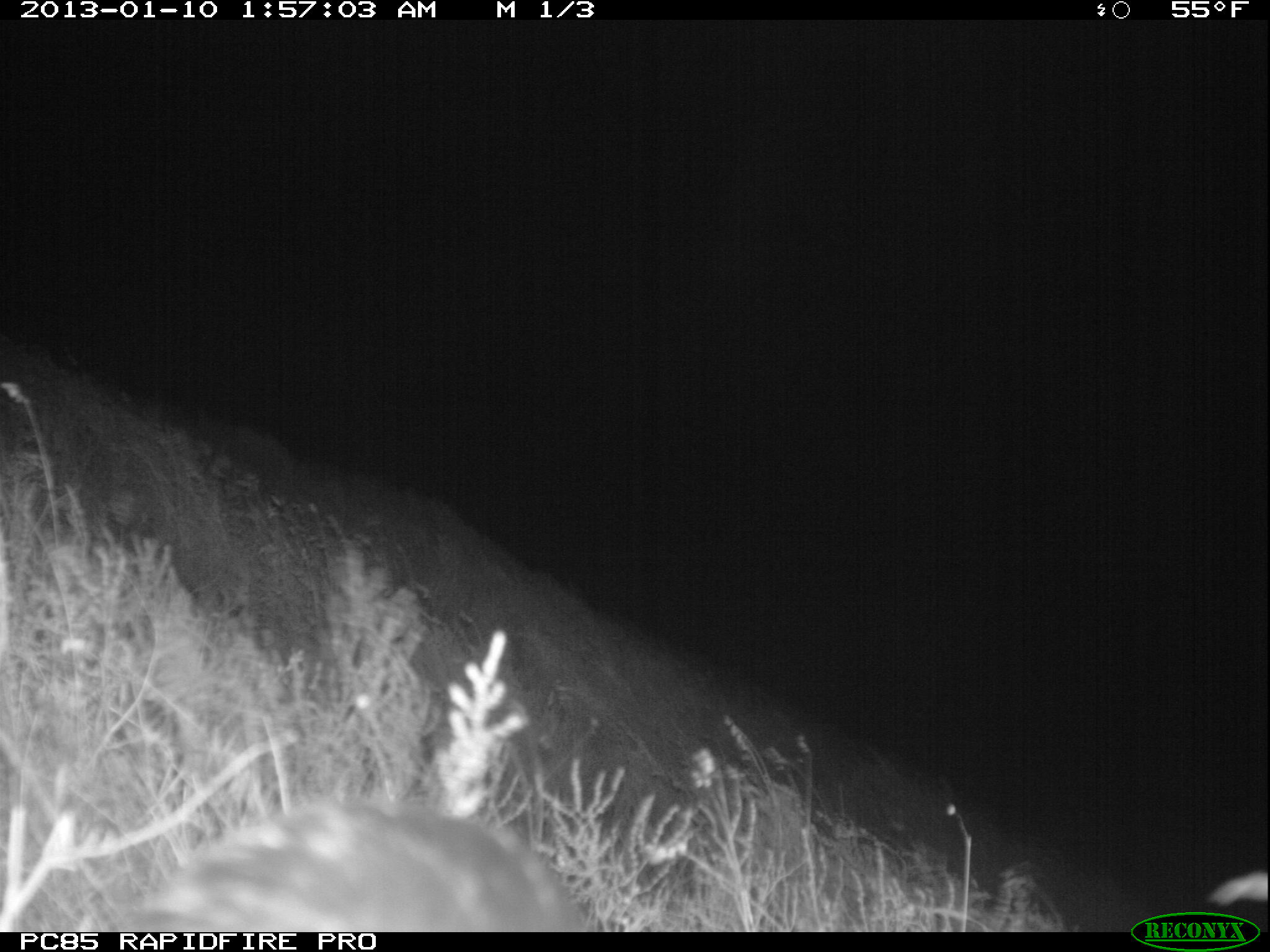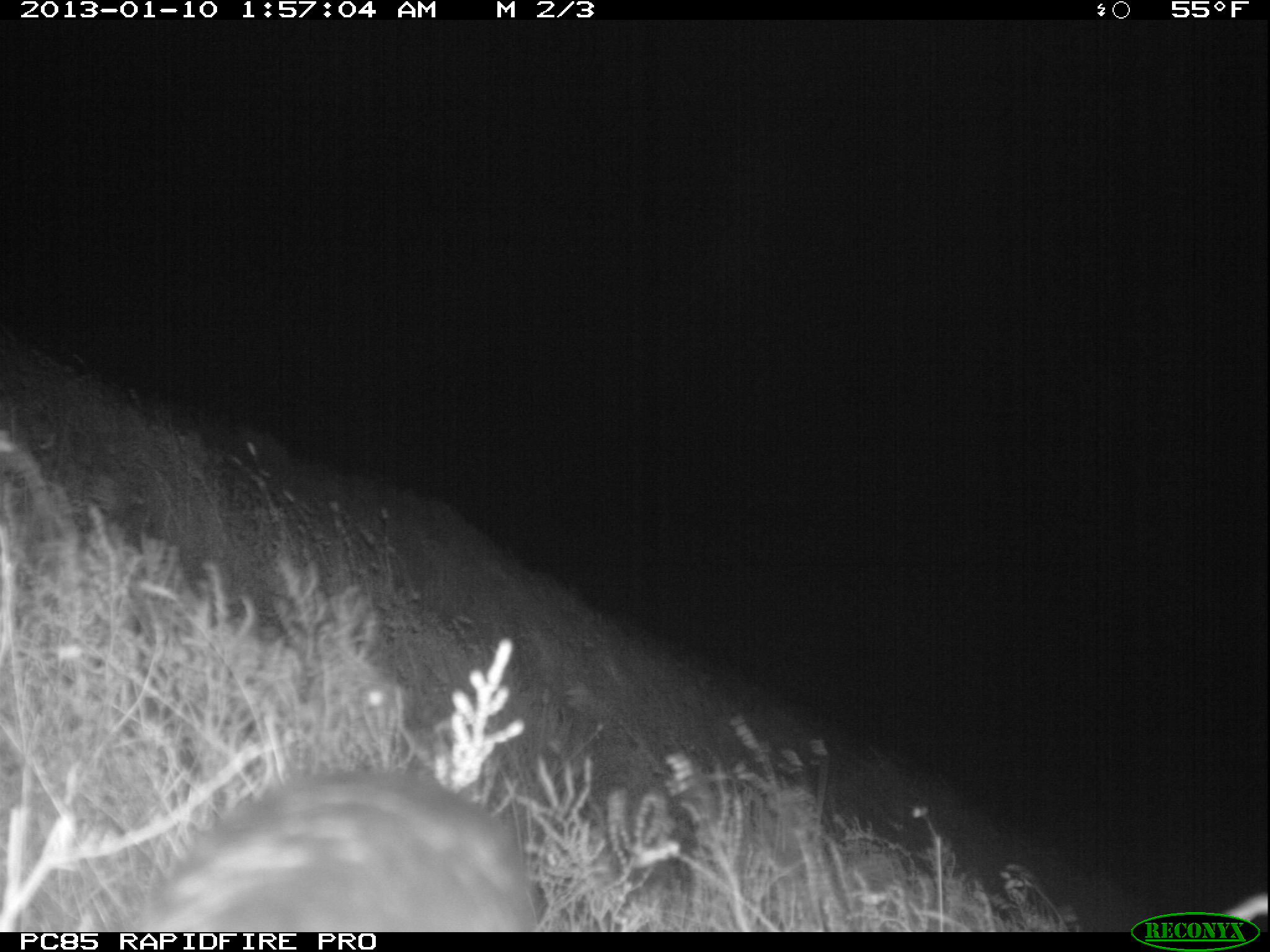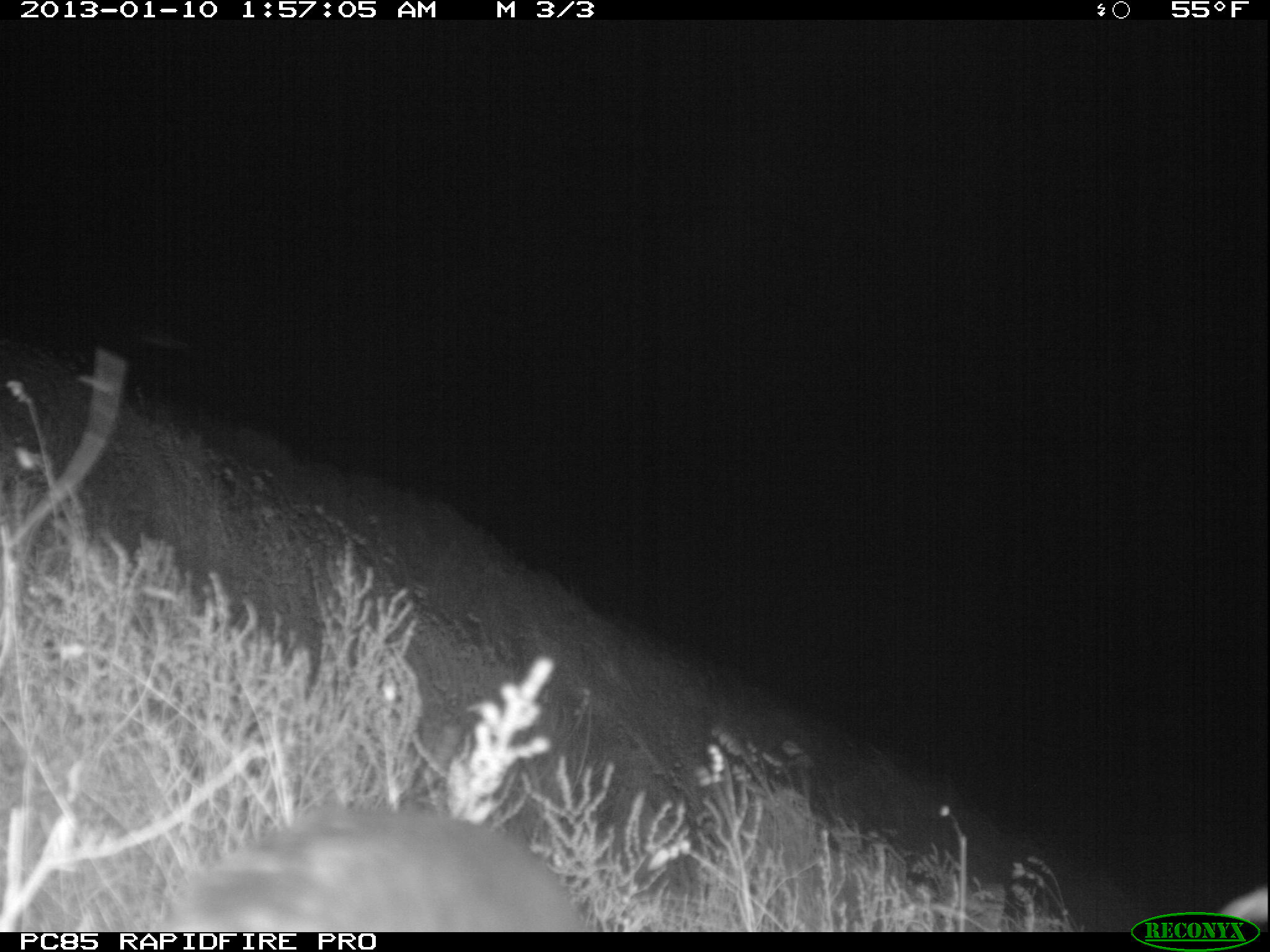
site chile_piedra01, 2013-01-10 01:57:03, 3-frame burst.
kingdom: Animalia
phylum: Chordata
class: Aves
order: Procellariiformes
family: Procellariidae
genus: Calonectris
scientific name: Calonectris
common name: shearwater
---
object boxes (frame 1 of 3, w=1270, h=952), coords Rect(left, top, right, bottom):
unknown: Rect(103, 790, 592, 931)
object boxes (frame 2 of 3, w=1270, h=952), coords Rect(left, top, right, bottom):
shearwater: Rect(137, 767, 538, 931)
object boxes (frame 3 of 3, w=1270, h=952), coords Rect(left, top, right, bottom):
shearwater: Rect(159, 805, 593, 933)